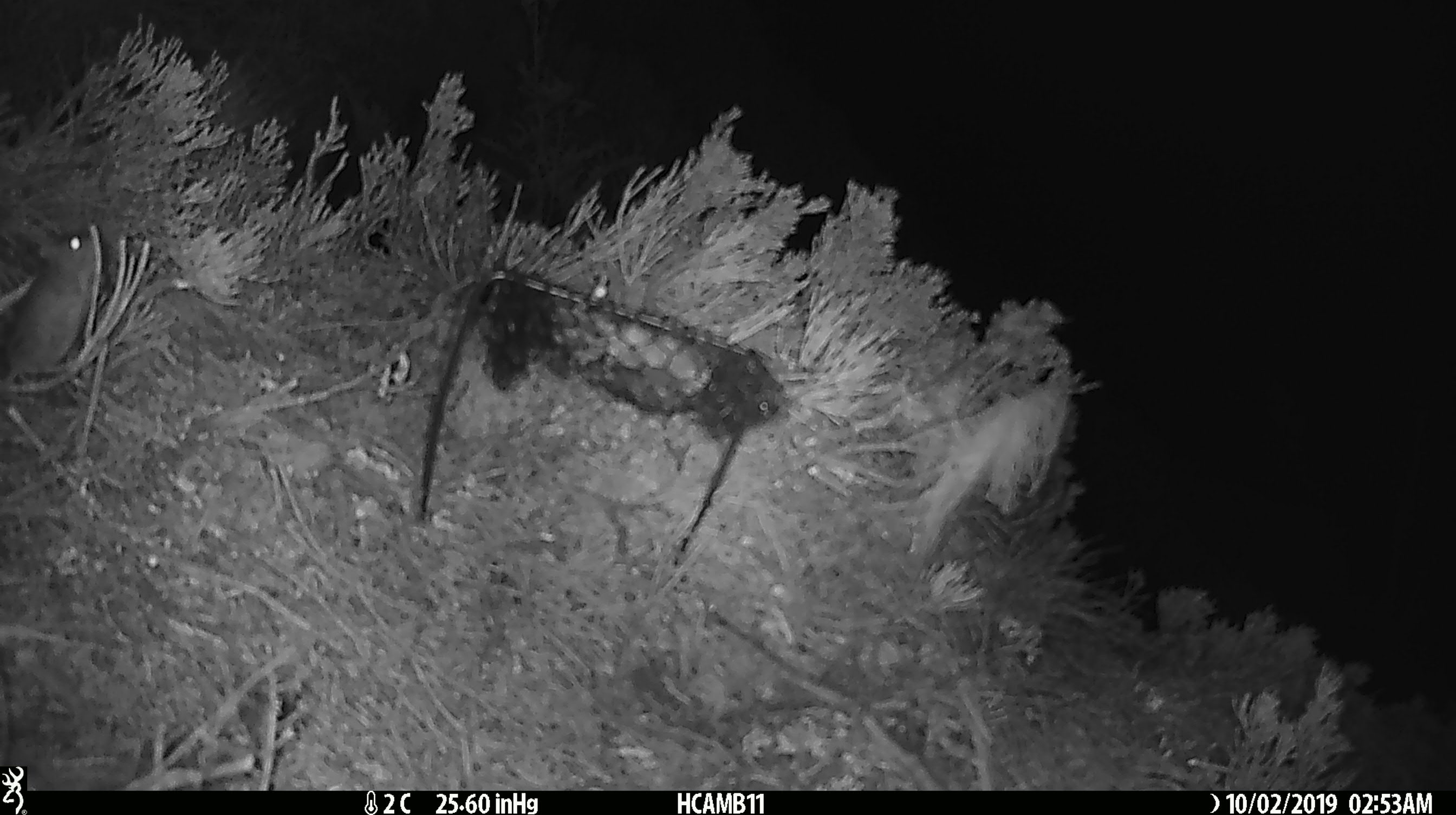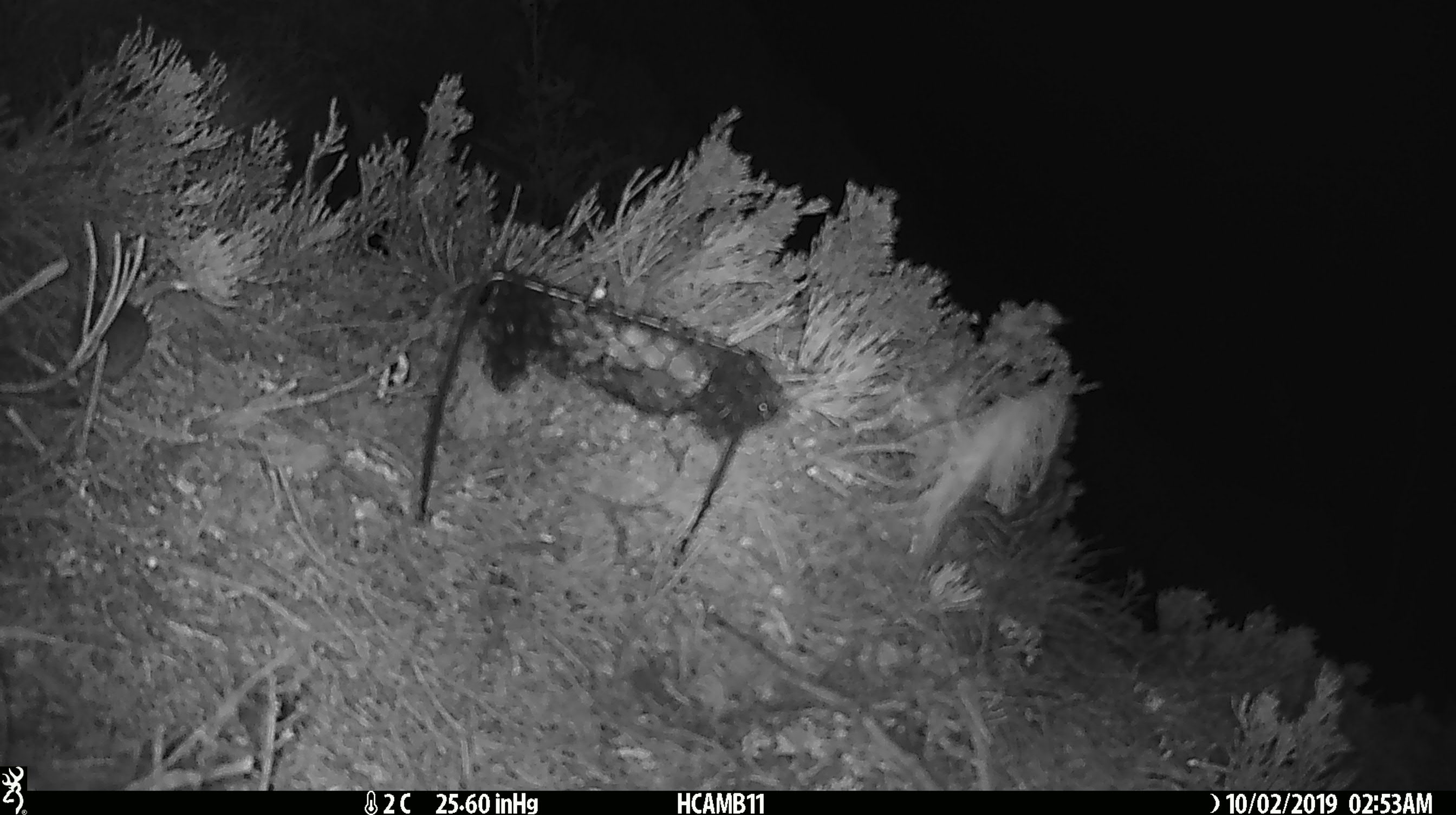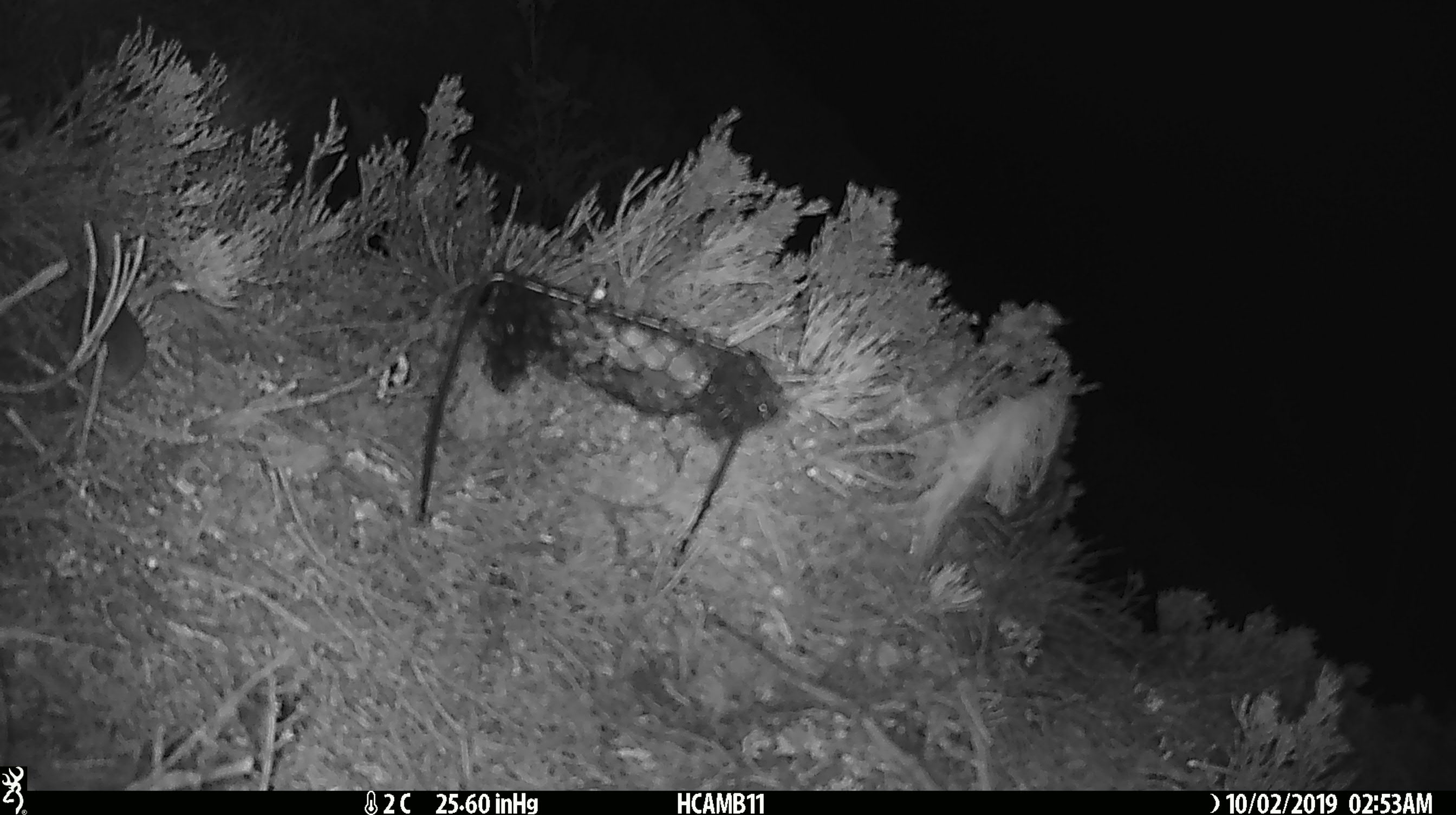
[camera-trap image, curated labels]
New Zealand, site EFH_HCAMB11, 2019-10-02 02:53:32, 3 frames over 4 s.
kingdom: Animalia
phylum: Chordata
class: Mammalia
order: Rodentia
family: Muridae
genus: Mus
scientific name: Mus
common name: mouse